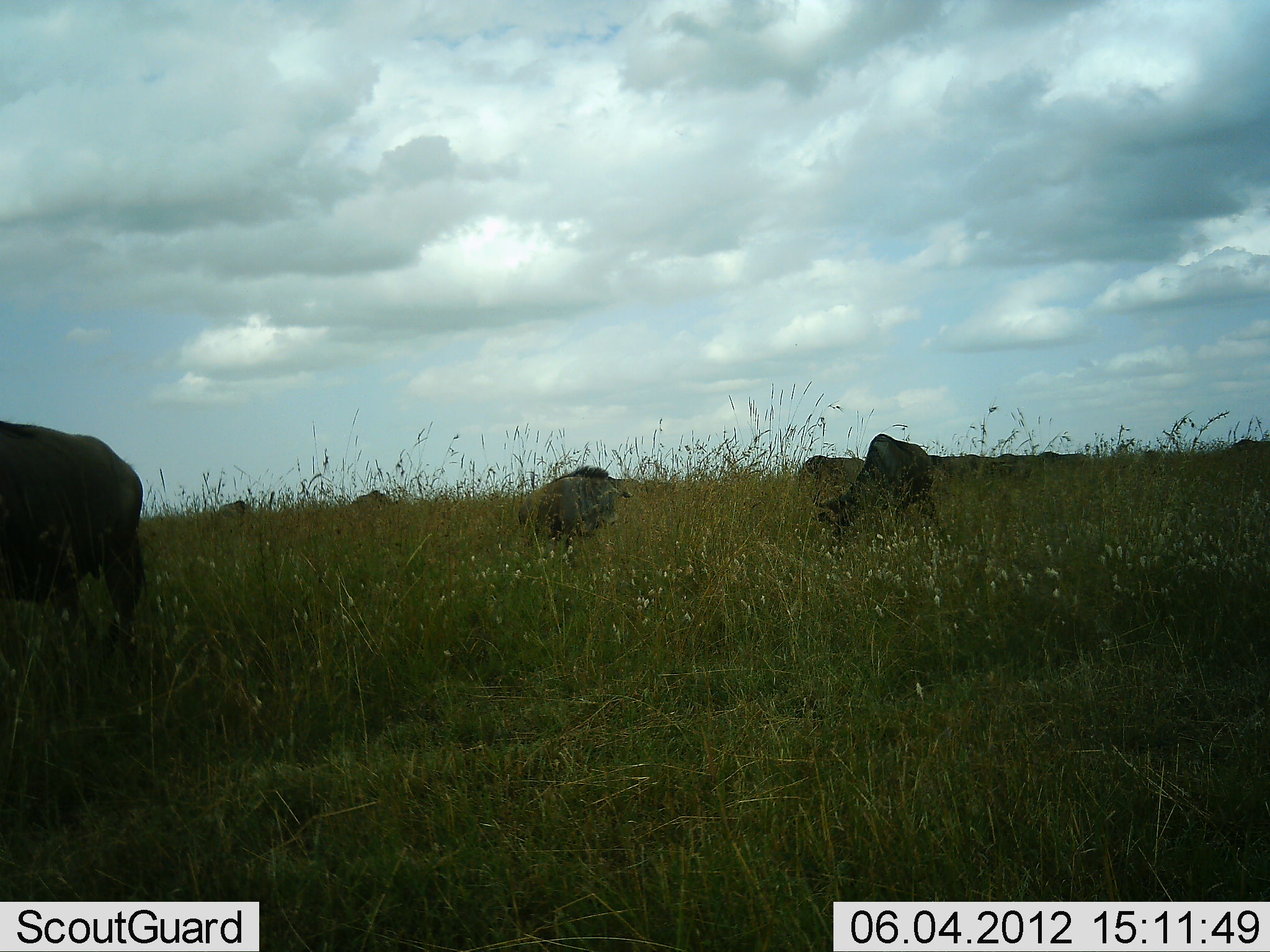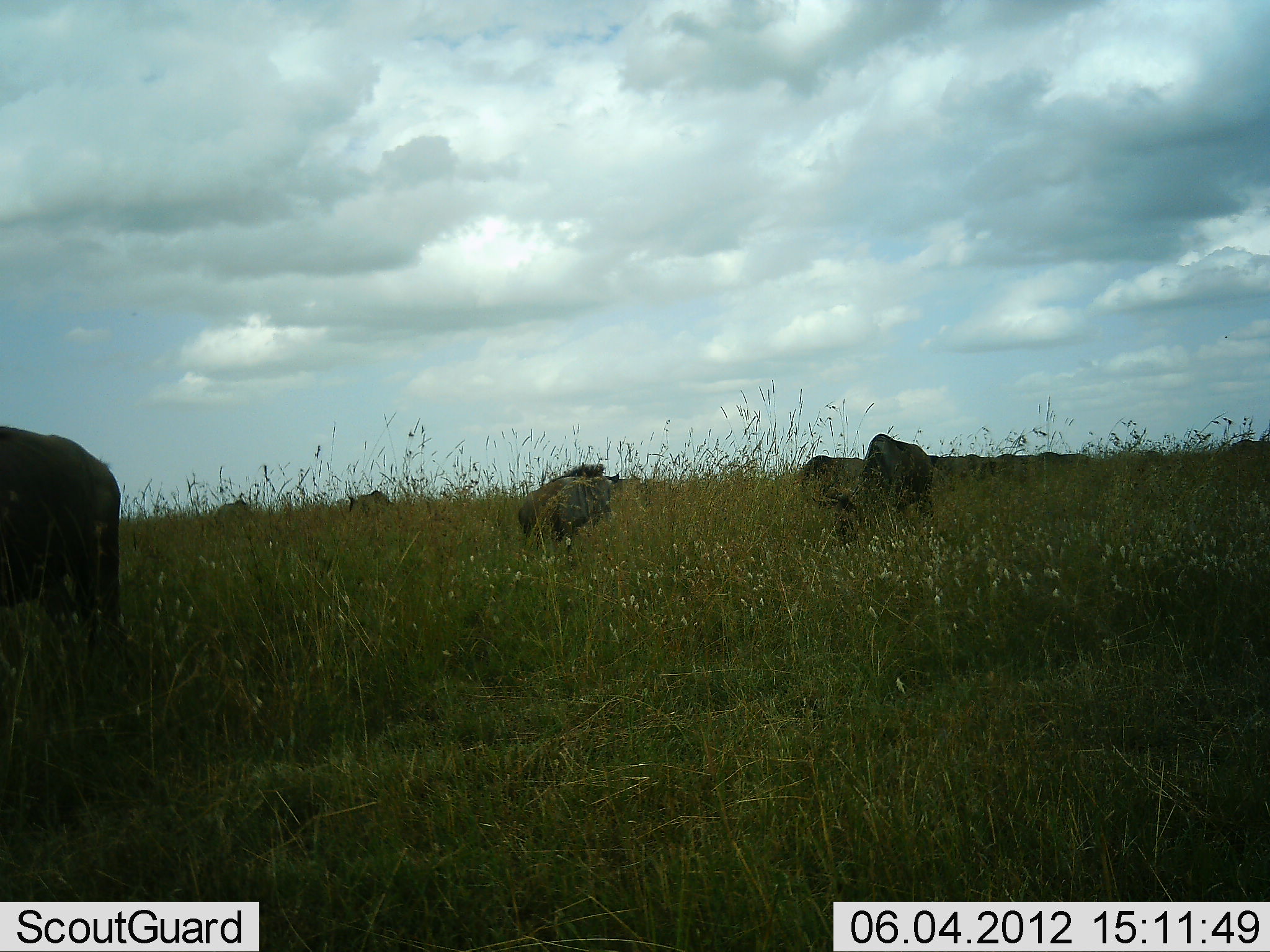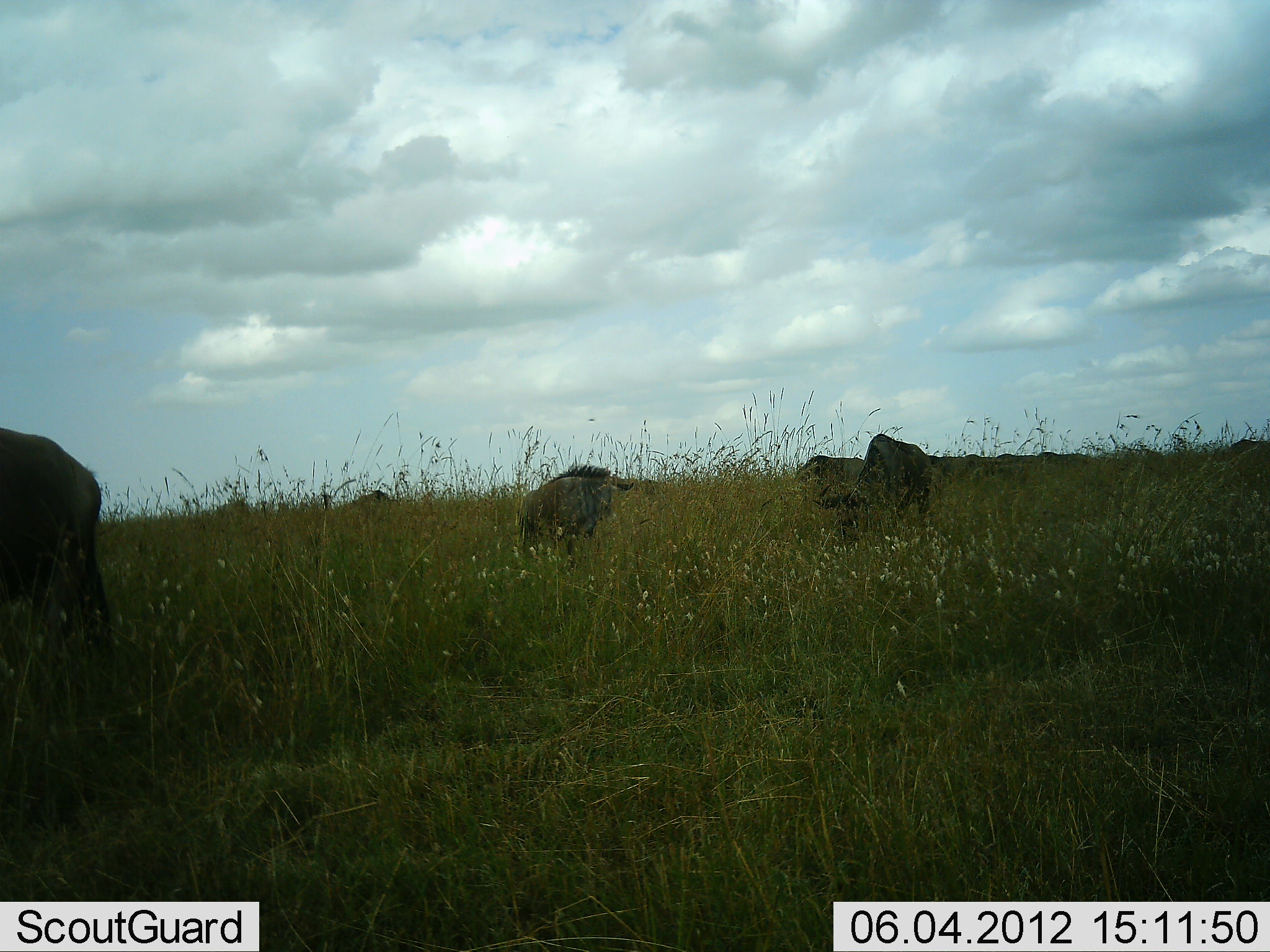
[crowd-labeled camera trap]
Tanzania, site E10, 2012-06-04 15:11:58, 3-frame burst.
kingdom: Animalia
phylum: Chordata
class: Mammalia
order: Artiodactyla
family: Bovidae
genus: Connochaetes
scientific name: Connochaetes taurinus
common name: blue wildebeest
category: wildebeest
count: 6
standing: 50%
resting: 0%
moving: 20%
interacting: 0%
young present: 0%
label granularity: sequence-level